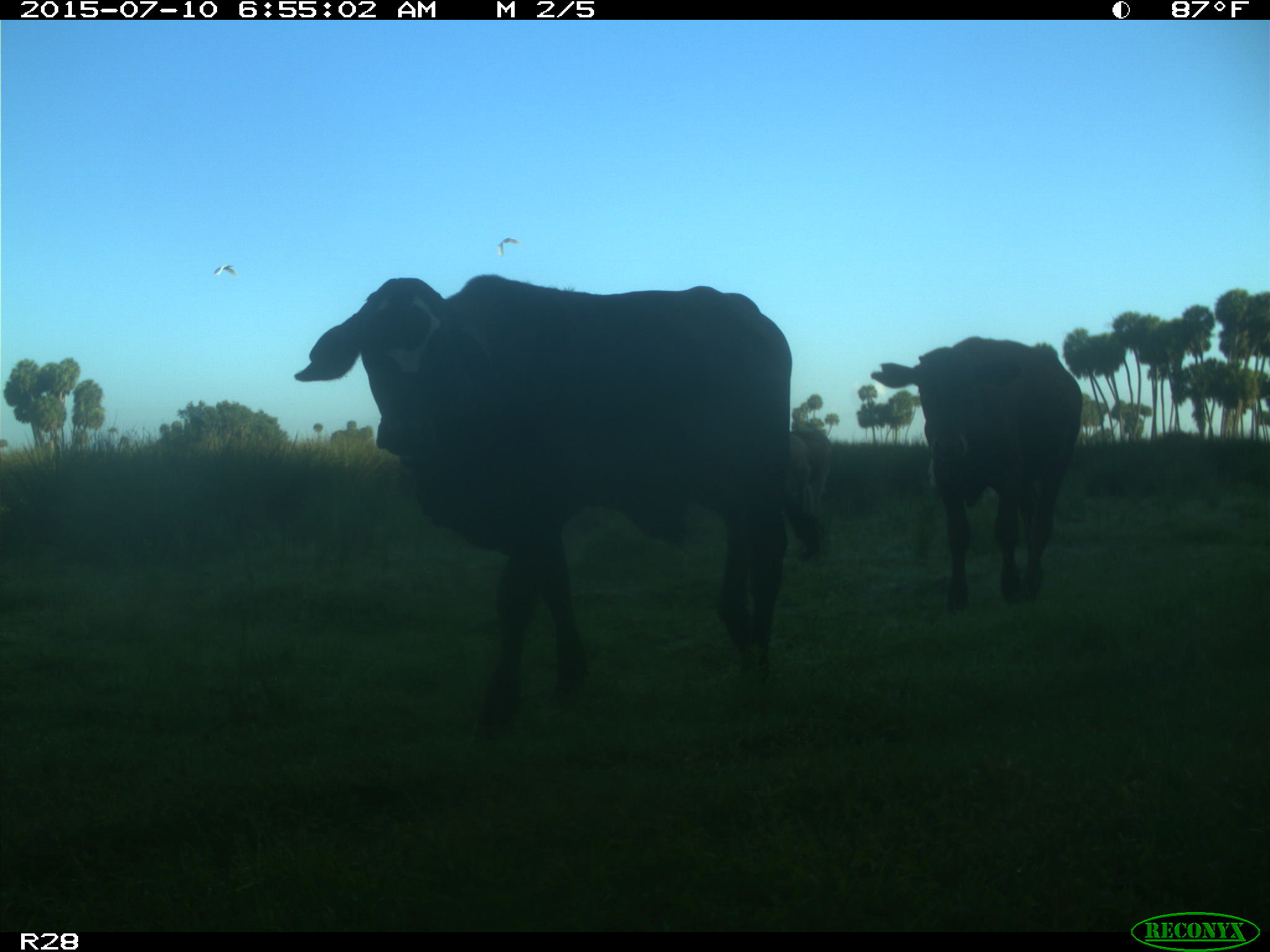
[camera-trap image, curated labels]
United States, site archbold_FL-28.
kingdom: Animalia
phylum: Chordata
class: Mammalia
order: Artiodactyla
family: Bovidae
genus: Bos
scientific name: Bos taurus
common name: domestic cow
Bos taurus (domestic cow).